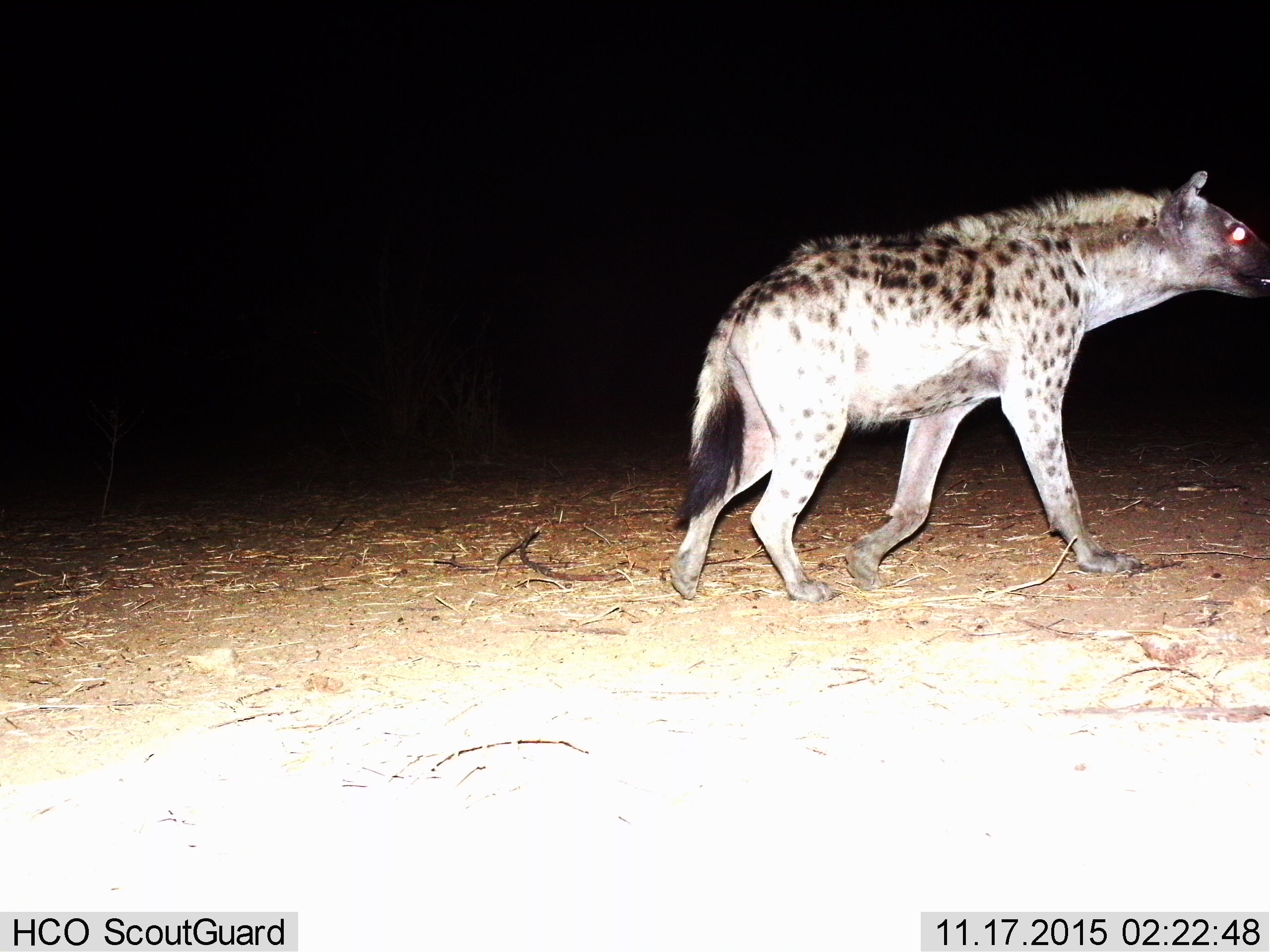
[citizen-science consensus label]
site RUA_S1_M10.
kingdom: Animalia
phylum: Chordata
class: Mammalia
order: Carnivora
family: Hyaenidae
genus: Crocuta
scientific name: Crocuta crocuta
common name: spotted hyena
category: hyenaspotted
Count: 1.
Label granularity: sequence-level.